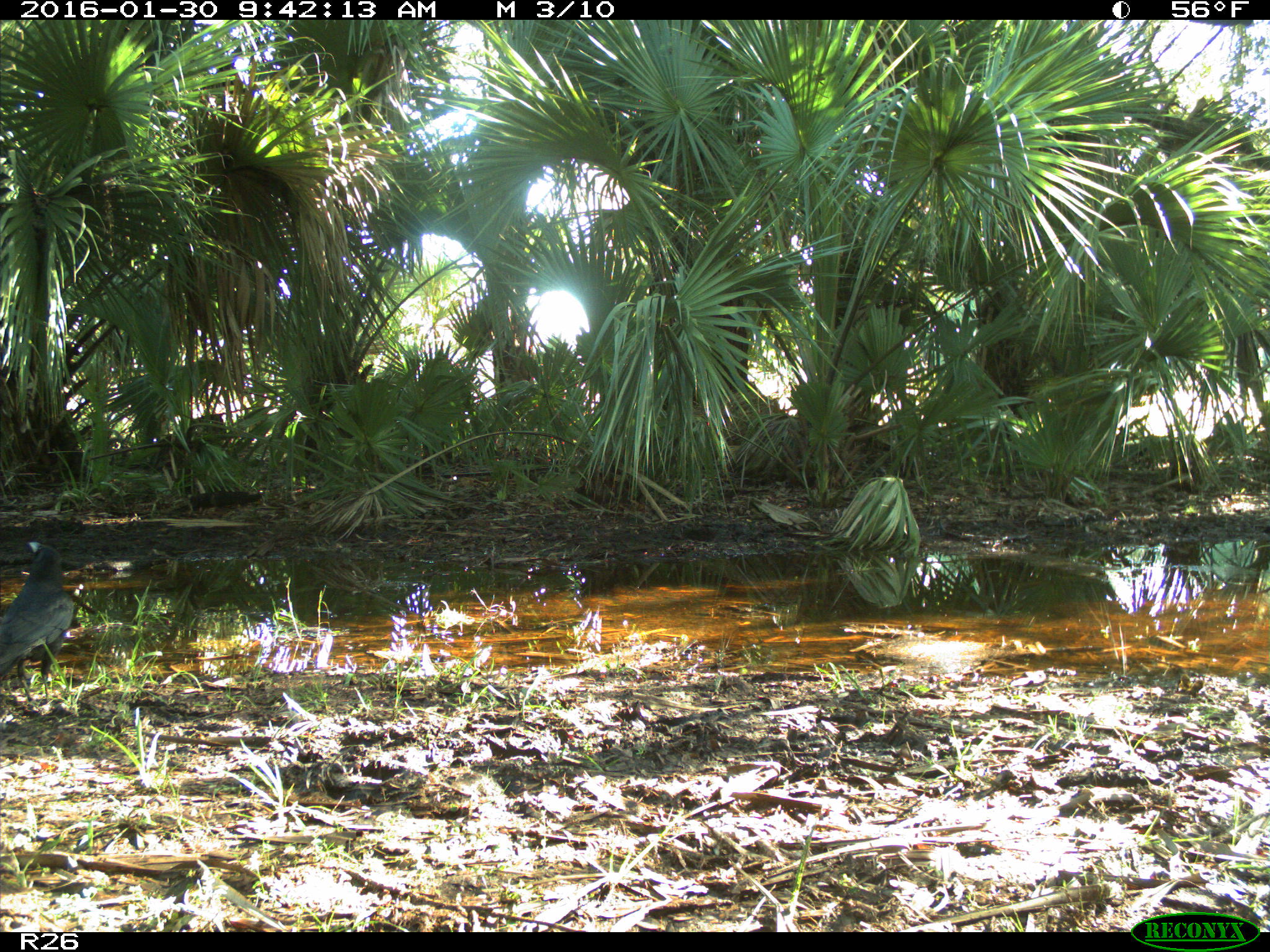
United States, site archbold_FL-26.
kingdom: Animalia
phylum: Chordata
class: Aves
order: Passeriformes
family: Corvidae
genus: Corvus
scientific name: Corvus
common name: crows and ravens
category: unidentified corvus